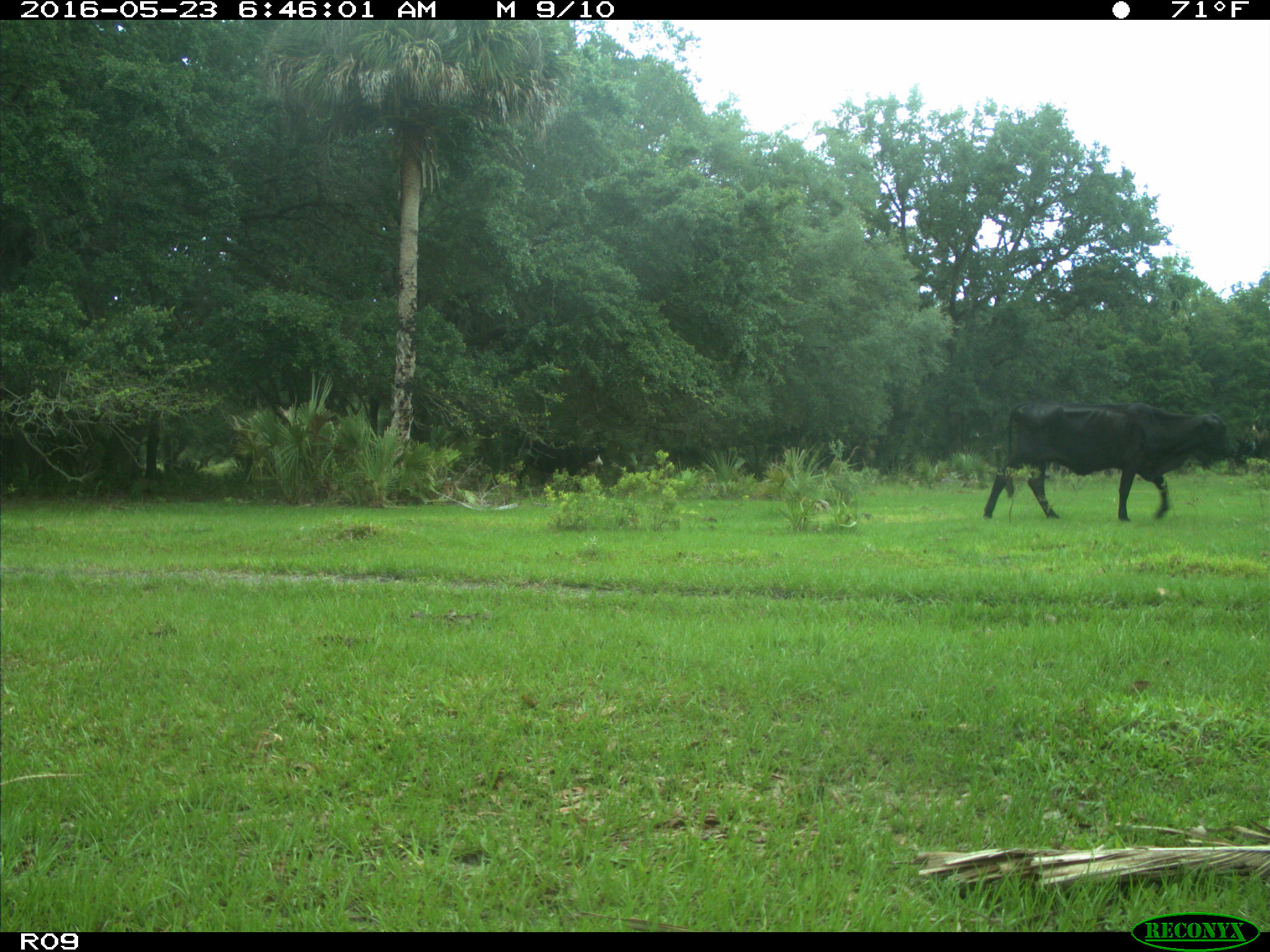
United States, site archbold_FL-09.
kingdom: Animalia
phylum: Chordata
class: Mammalia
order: Artiodactyla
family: Bovidae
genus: Bos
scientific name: Bos taurus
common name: domestic cow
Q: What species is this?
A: Bos taurus (domestic cow).